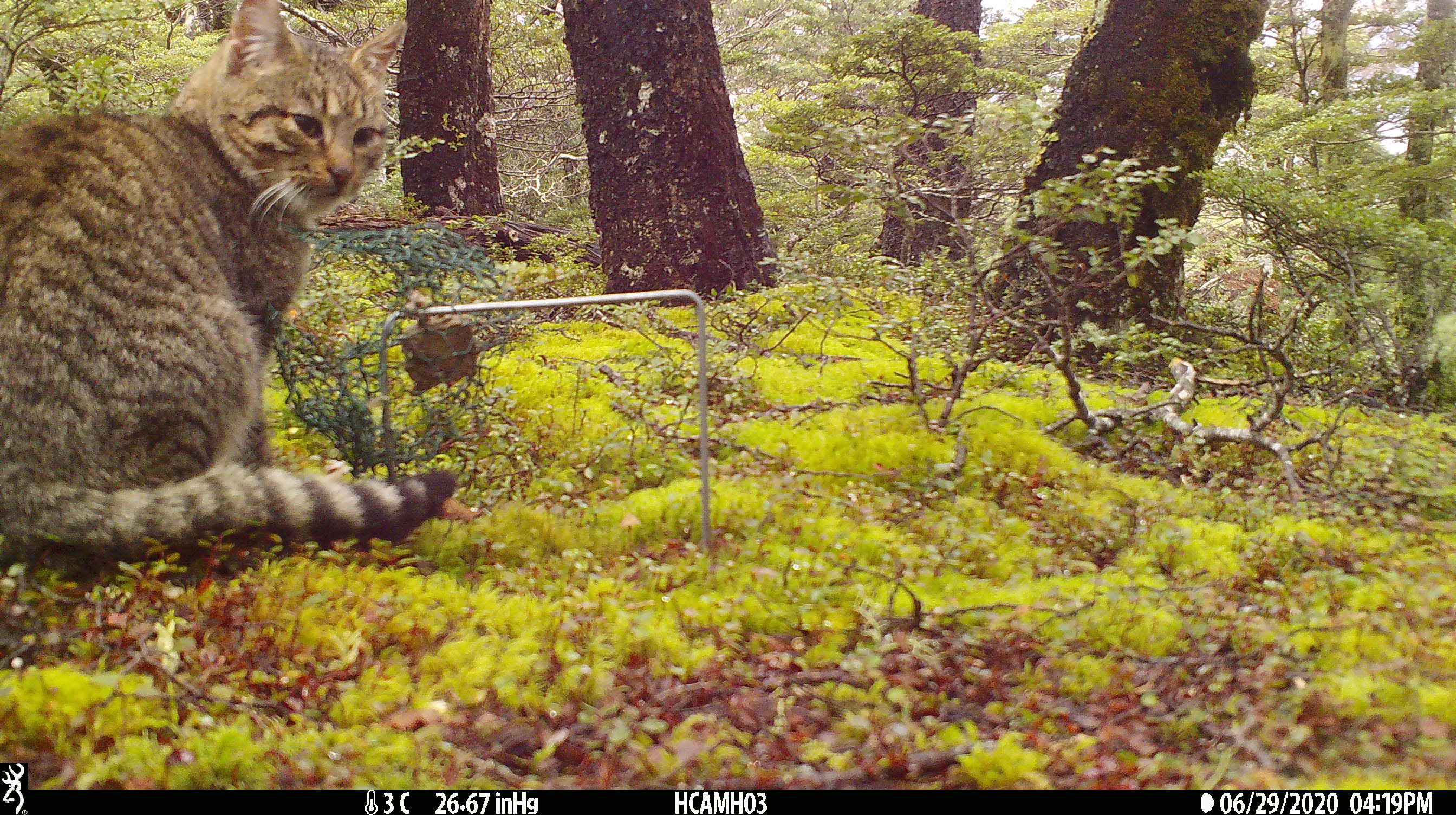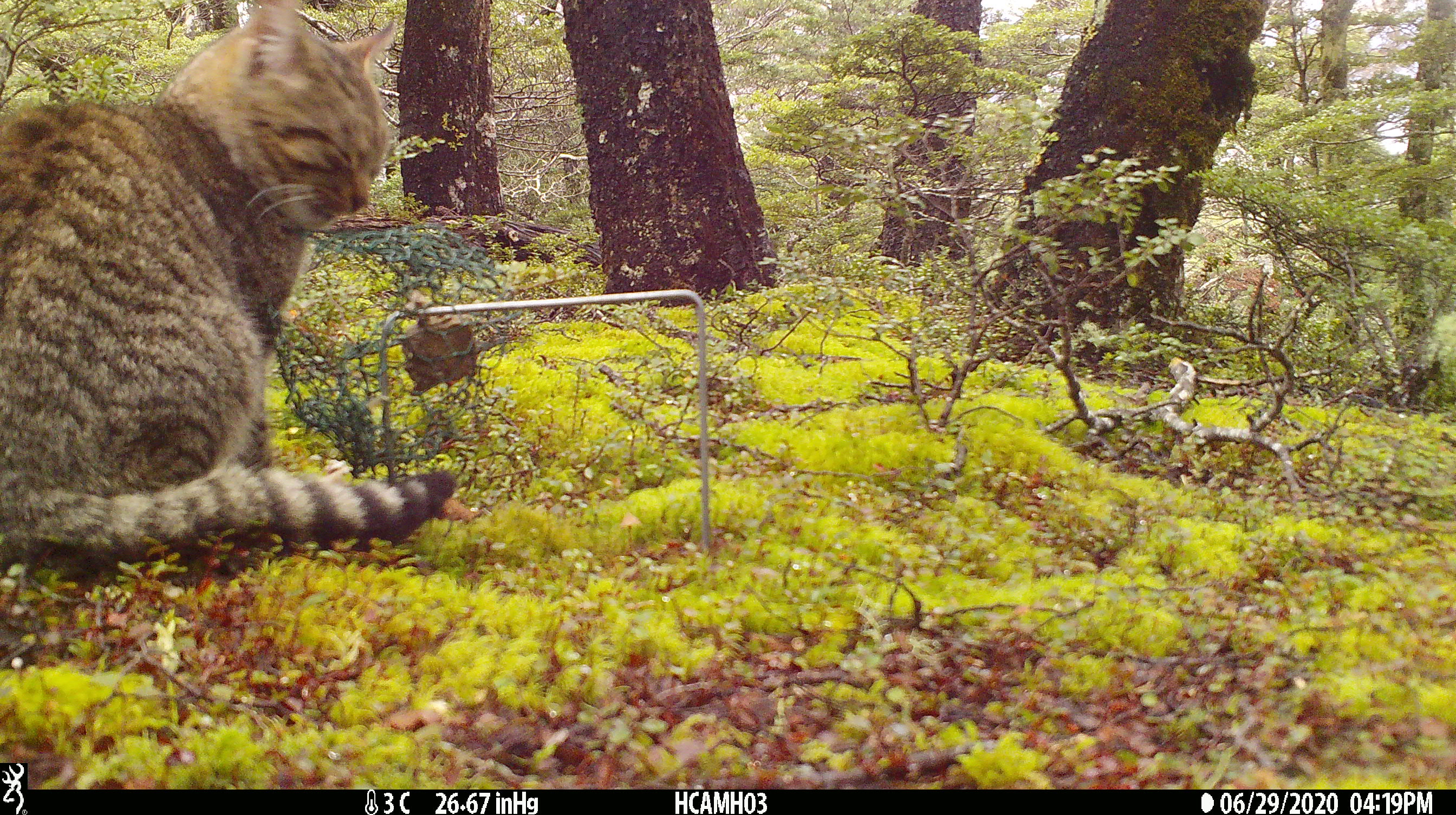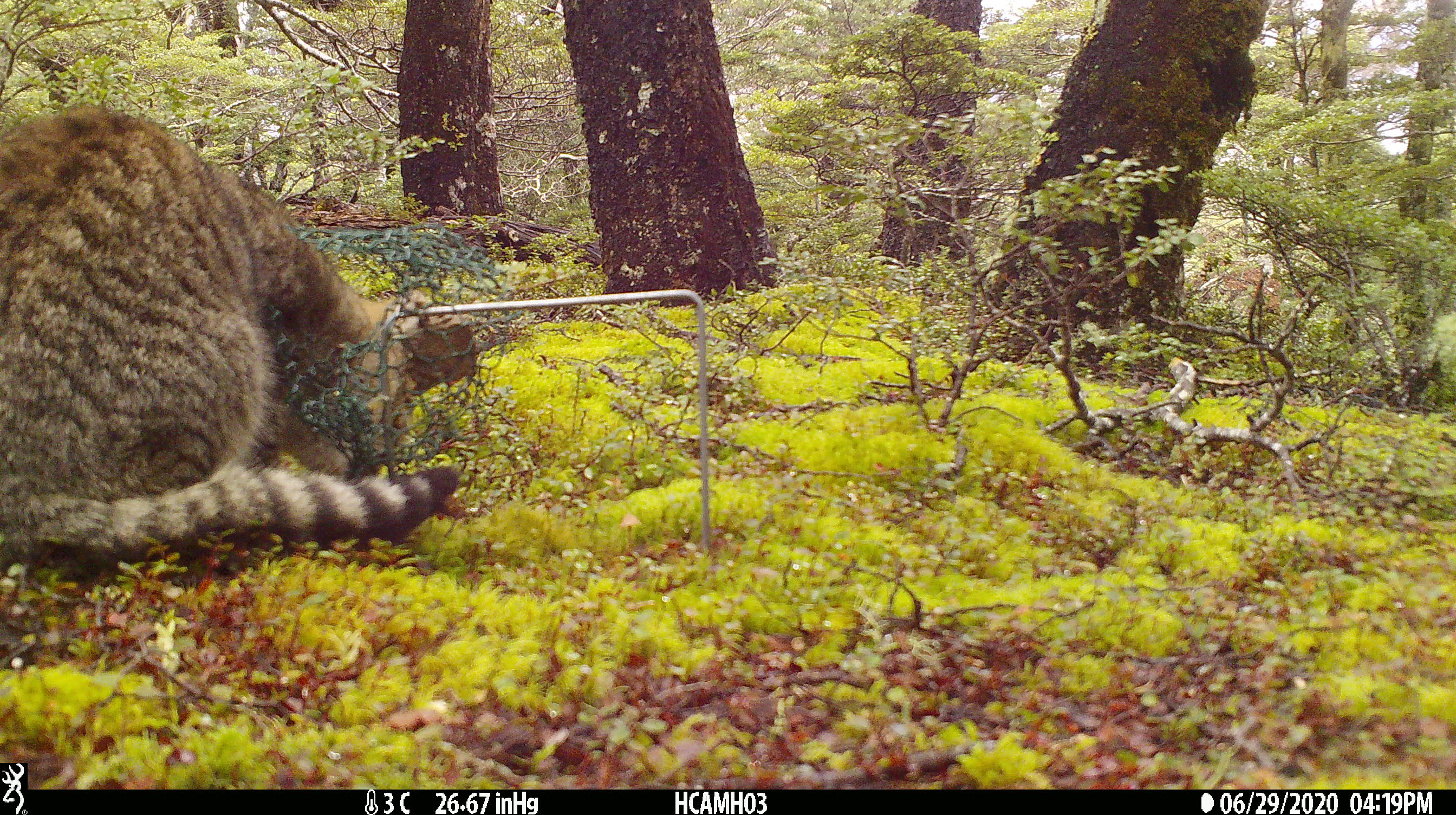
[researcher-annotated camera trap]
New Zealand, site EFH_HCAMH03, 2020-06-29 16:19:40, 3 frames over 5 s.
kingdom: Animalia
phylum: Chordata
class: Mammalia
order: Carnivora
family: Felidae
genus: Felis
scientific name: Felis catus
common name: domestic cat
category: cat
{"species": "cat (domestic cat) (Felis catus)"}